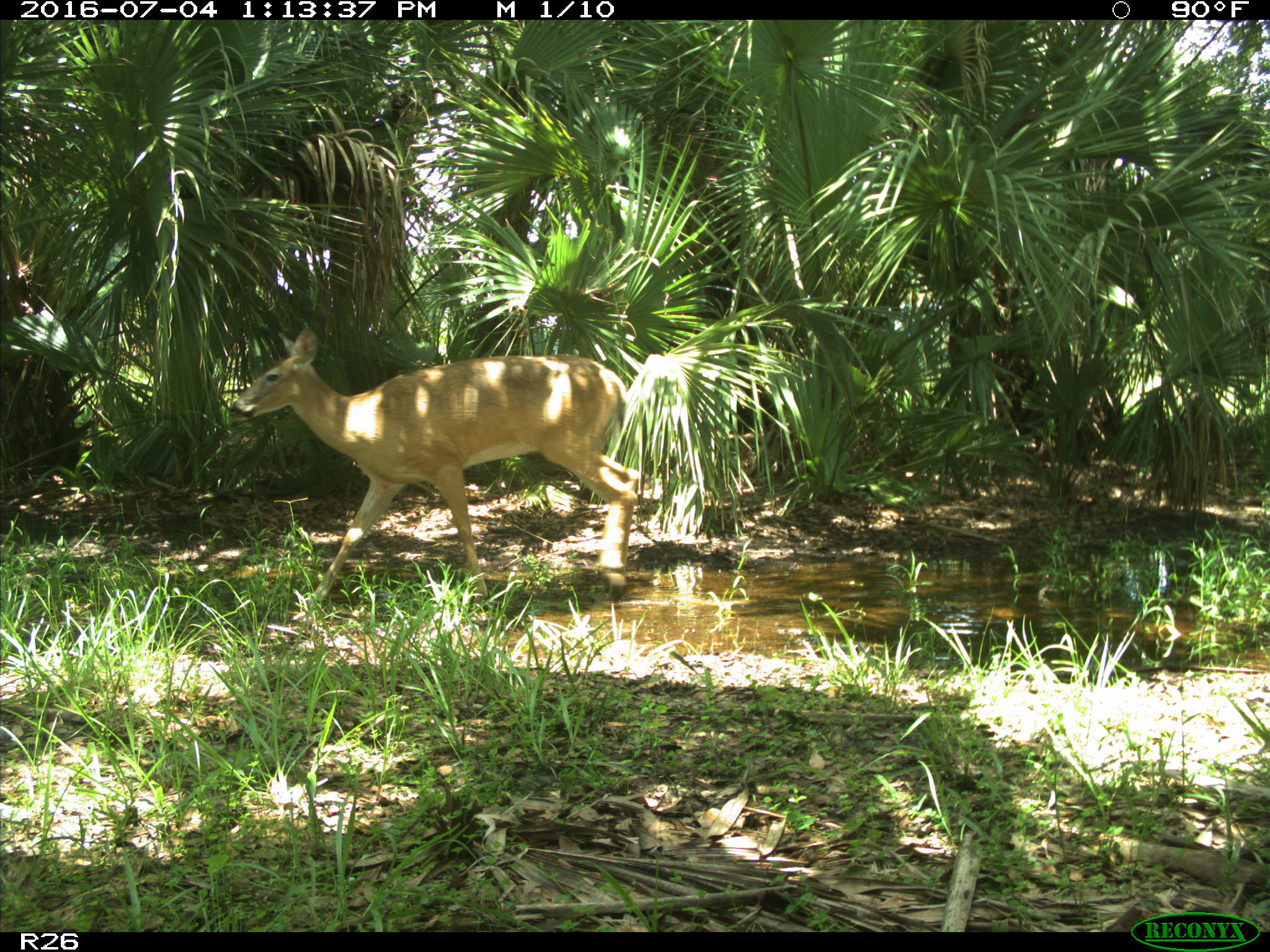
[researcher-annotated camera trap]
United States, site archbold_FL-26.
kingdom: Animalia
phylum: Chordata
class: Mammalia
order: Artiodactyla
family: Cervidae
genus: Odocoileus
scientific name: Odocoileus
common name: deer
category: unidentified deer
Unidentified deer (deer) (Odocoileus).